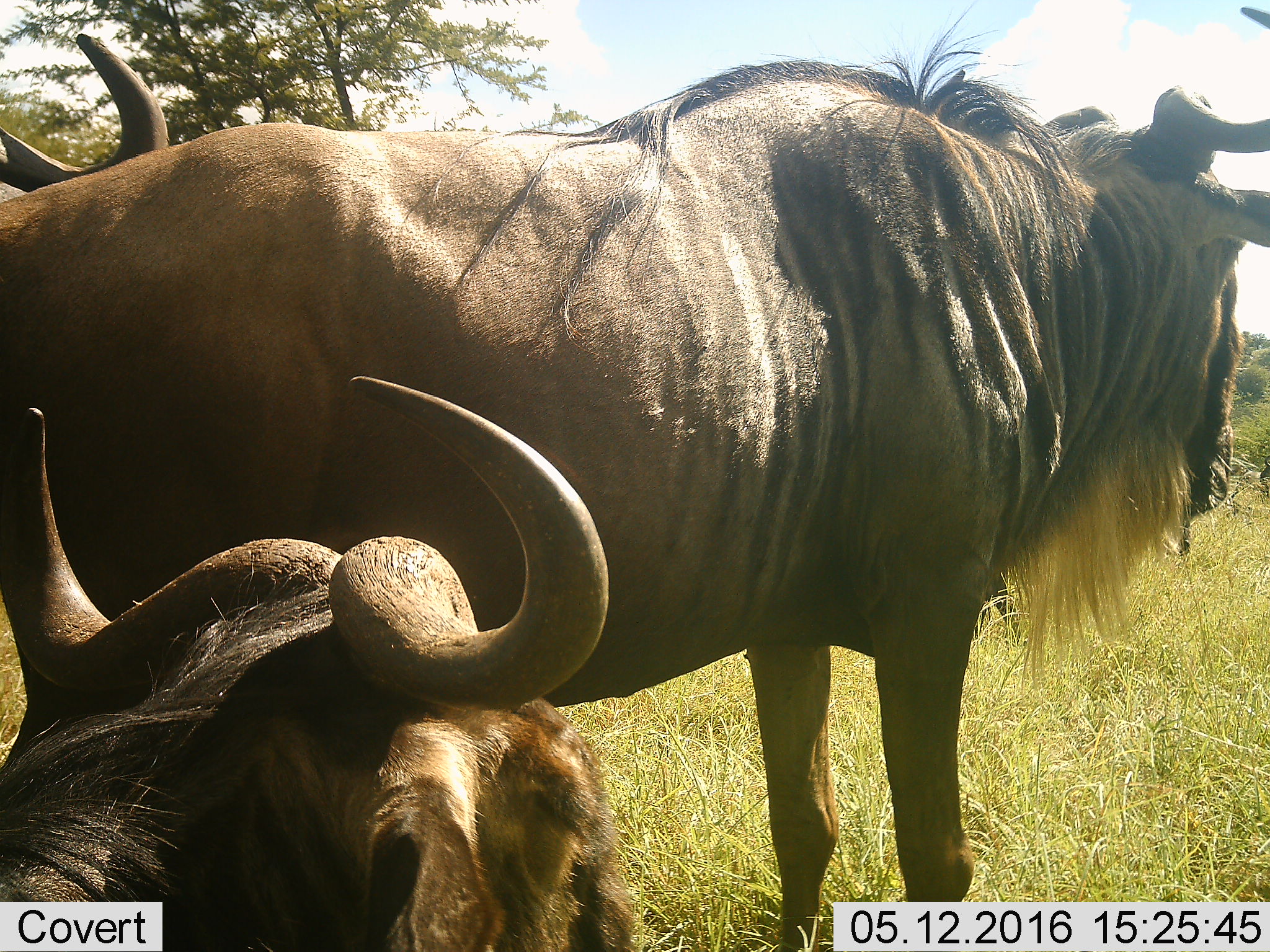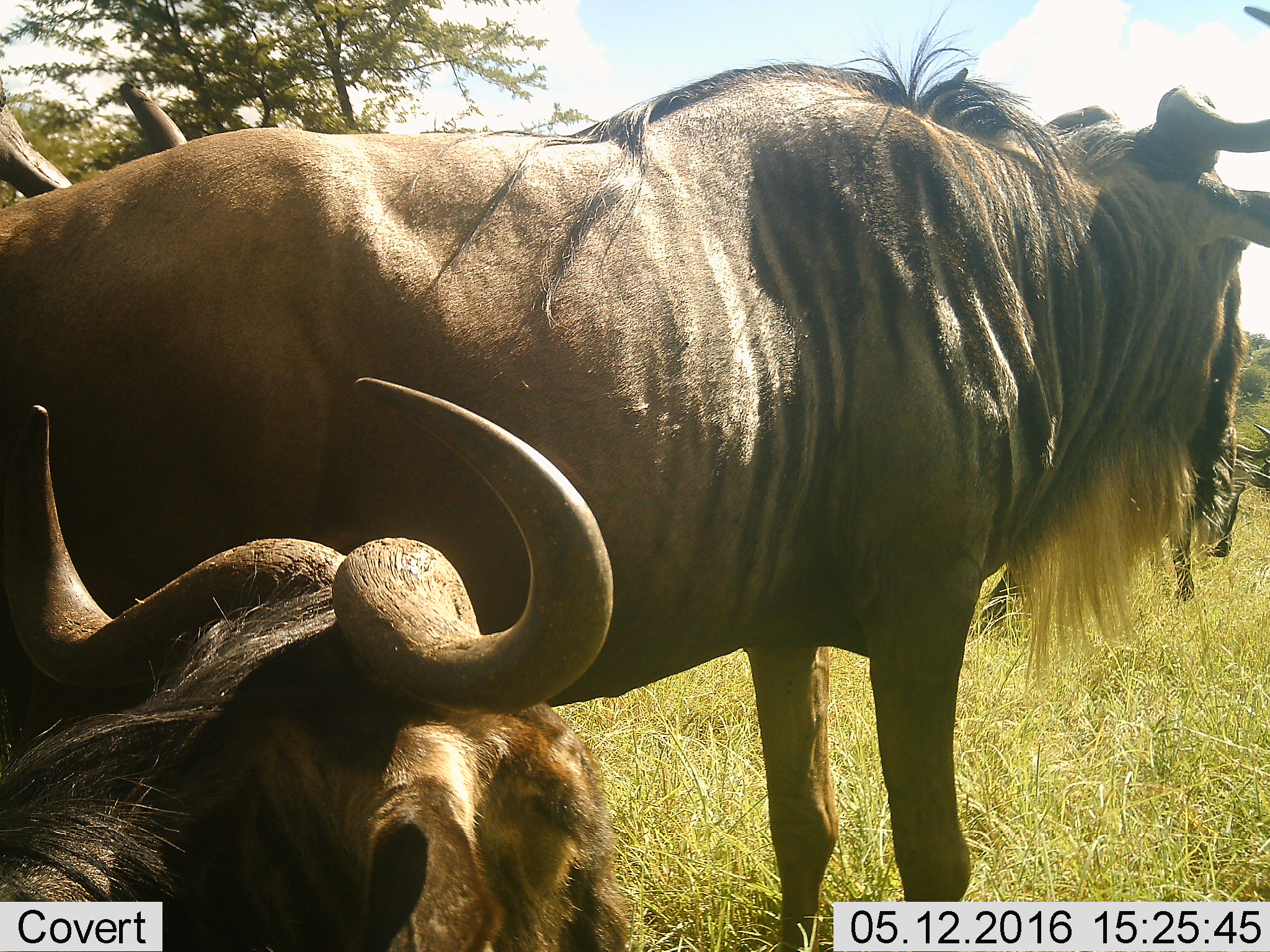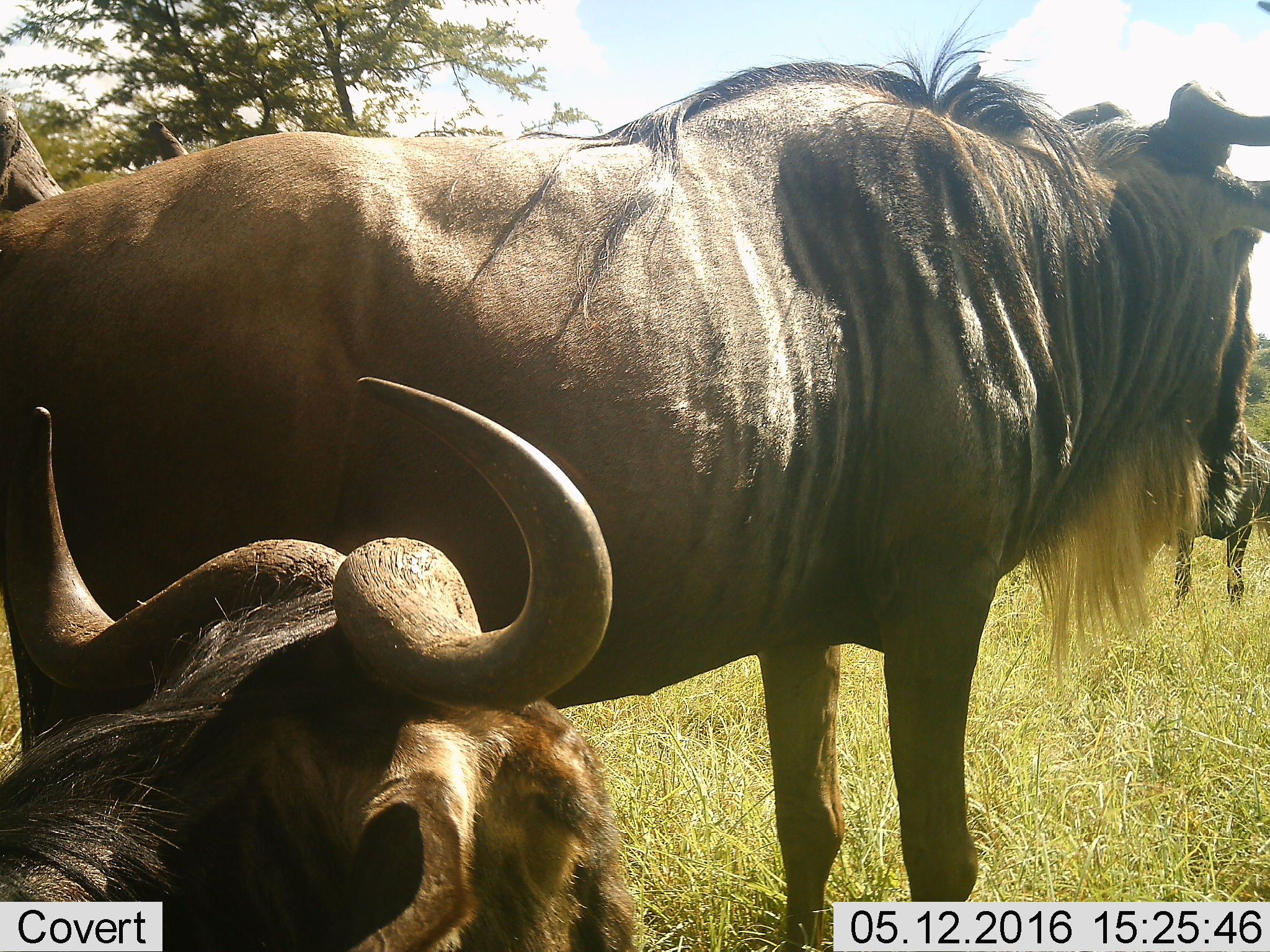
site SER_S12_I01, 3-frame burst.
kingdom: Animalia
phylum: Chordata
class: Mammalia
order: Artiodactyla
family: Bovidae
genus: Connochaetes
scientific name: Connochaetes taurinus taurinus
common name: blue wildebeest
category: wildebeestblue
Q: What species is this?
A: Wildebeestblue (blue wildebeest) (Connochaetes taurinus taurinus).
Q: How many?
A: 4.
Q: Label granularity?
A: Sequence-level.